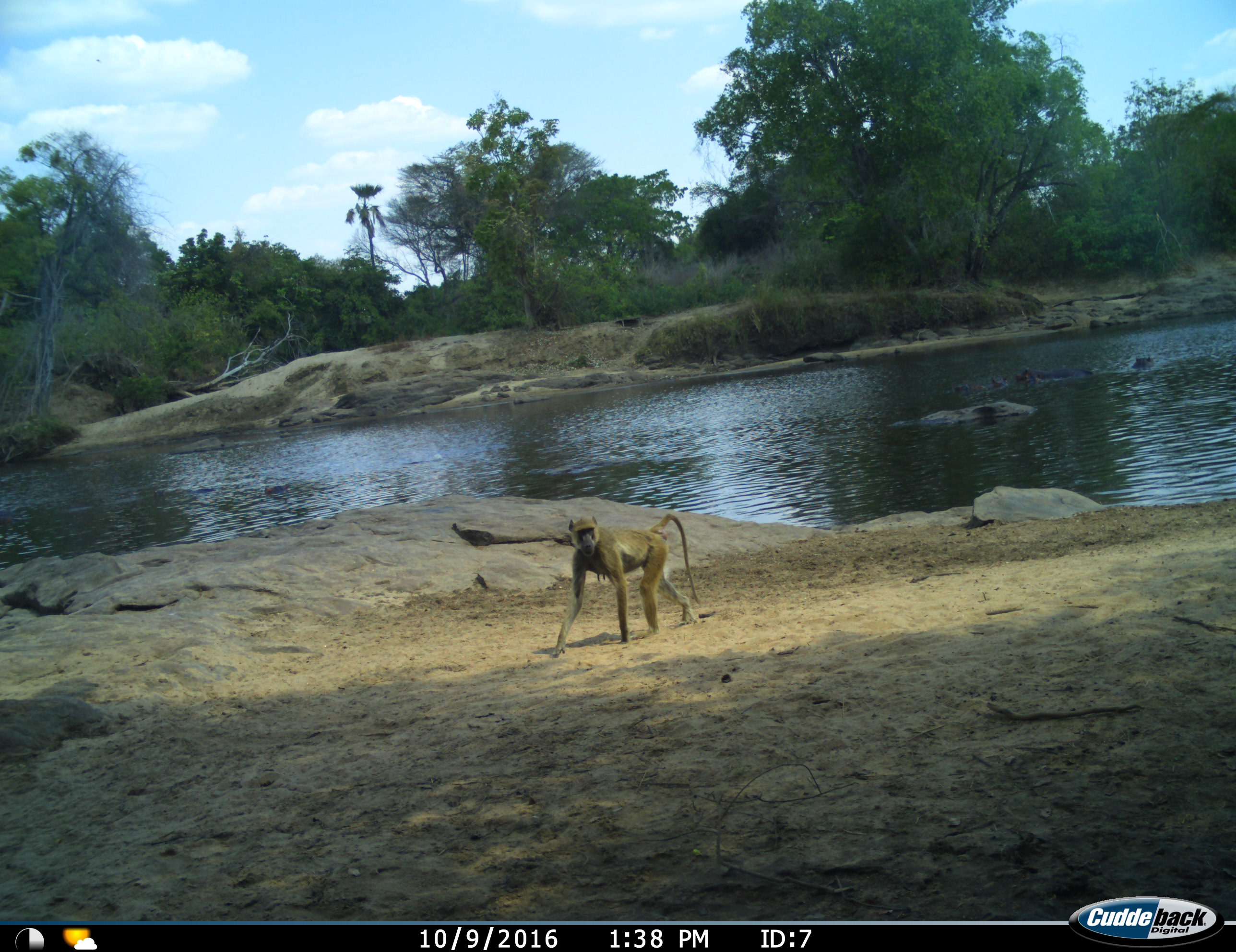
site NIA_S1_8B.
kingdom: Animalia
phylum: Chordata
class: Mammalia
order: Primates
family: Cercopithecidae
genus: Papio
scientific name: Papio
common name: baboon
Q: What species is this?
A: Baboon (Papio).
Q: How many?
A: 1.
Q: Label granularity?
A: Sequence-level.